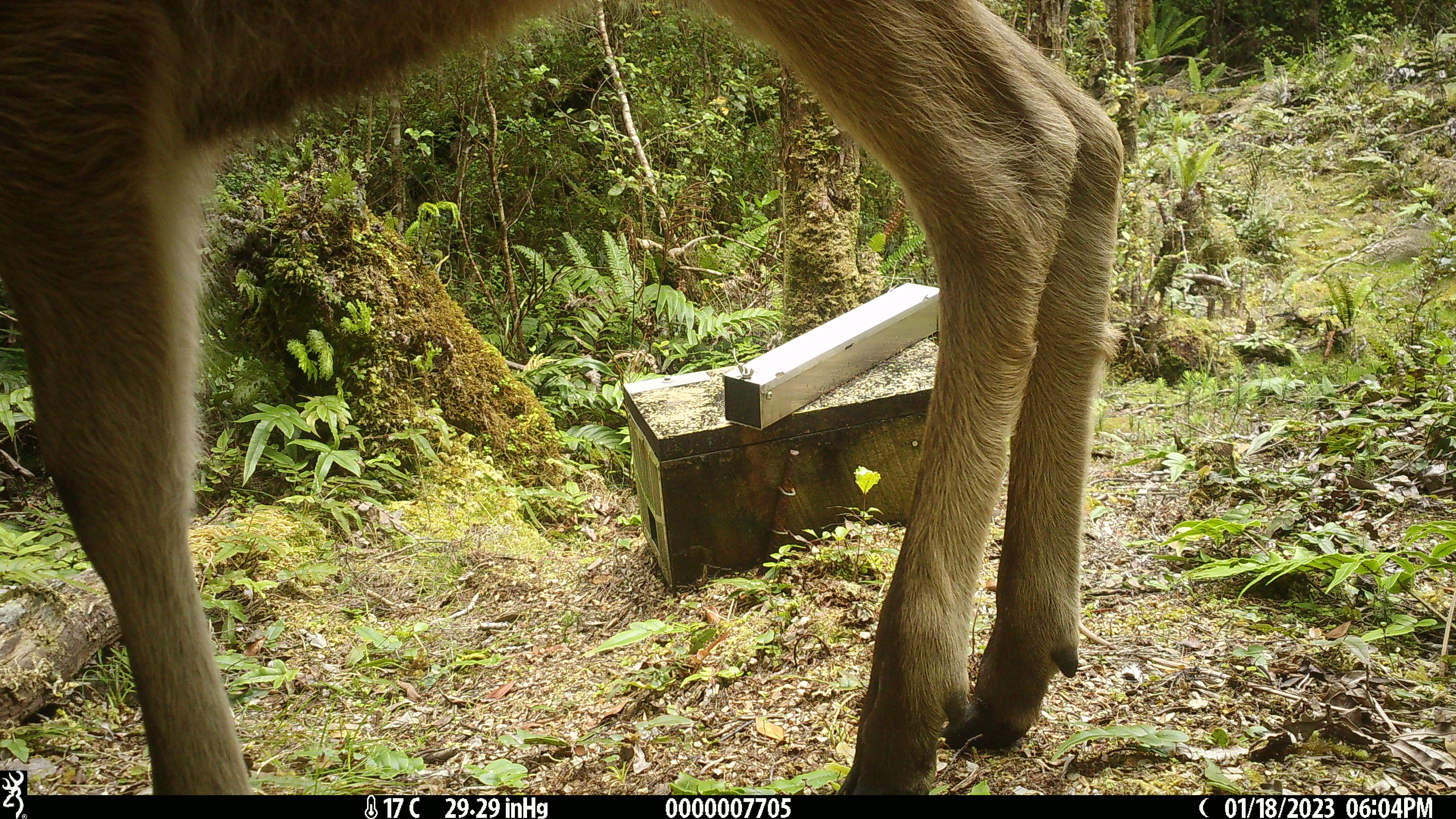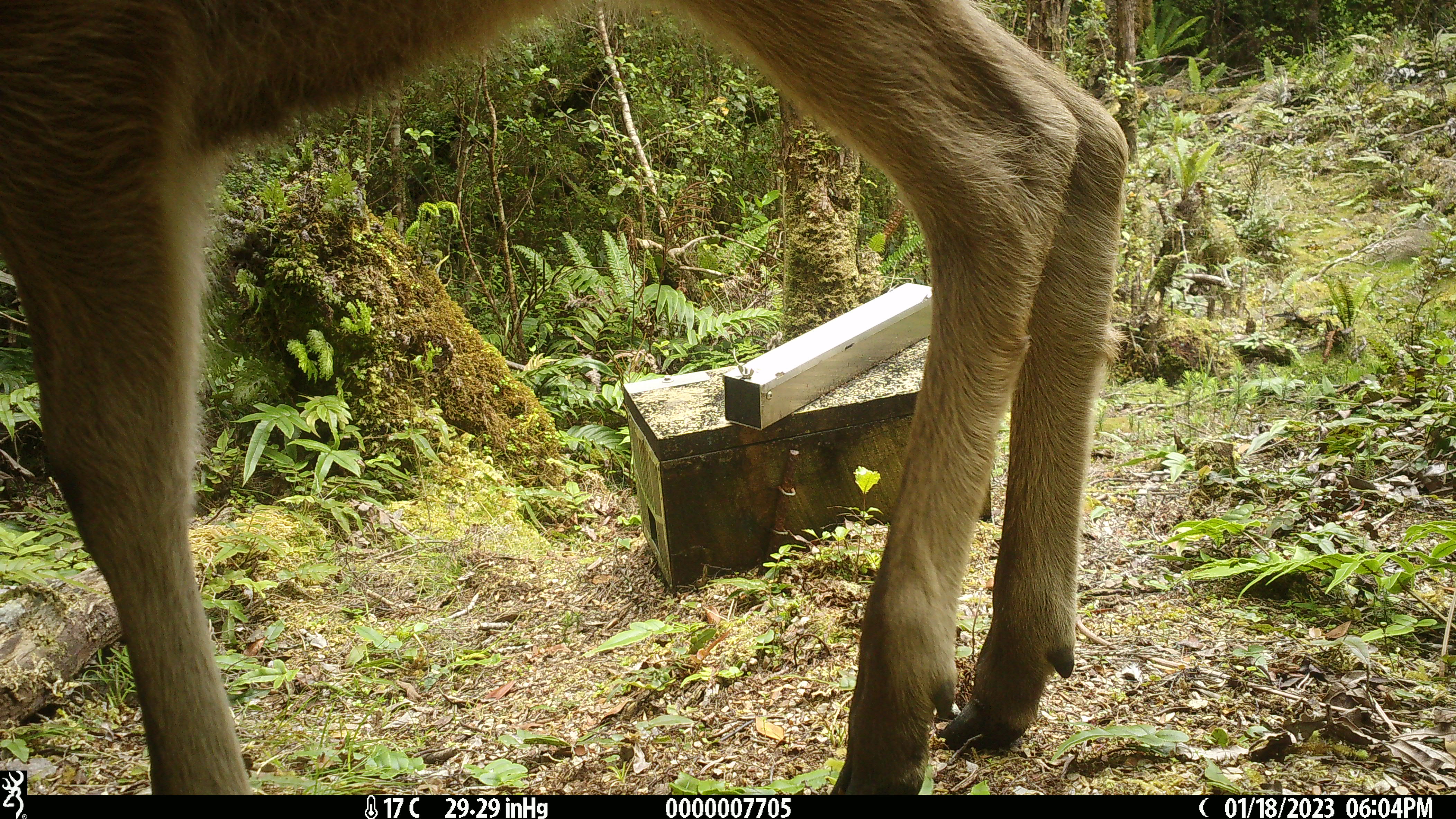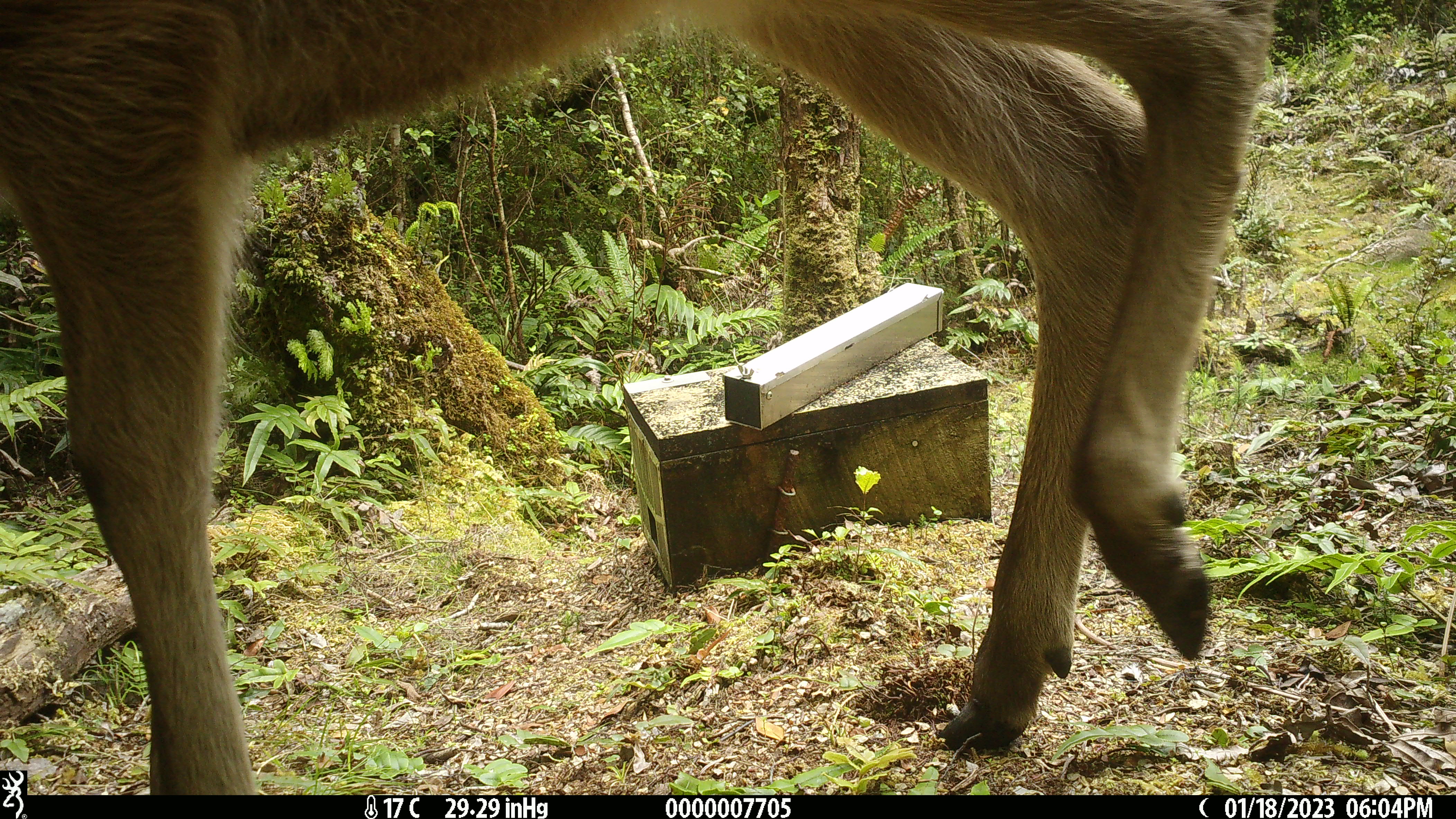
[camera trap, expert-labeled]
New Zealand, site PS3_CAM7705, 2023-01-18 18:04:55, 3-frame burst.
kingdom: Animalia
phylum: Chordata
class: Mammalia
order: Artiodactyla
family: Cervidae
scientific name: Cervidae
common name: deer